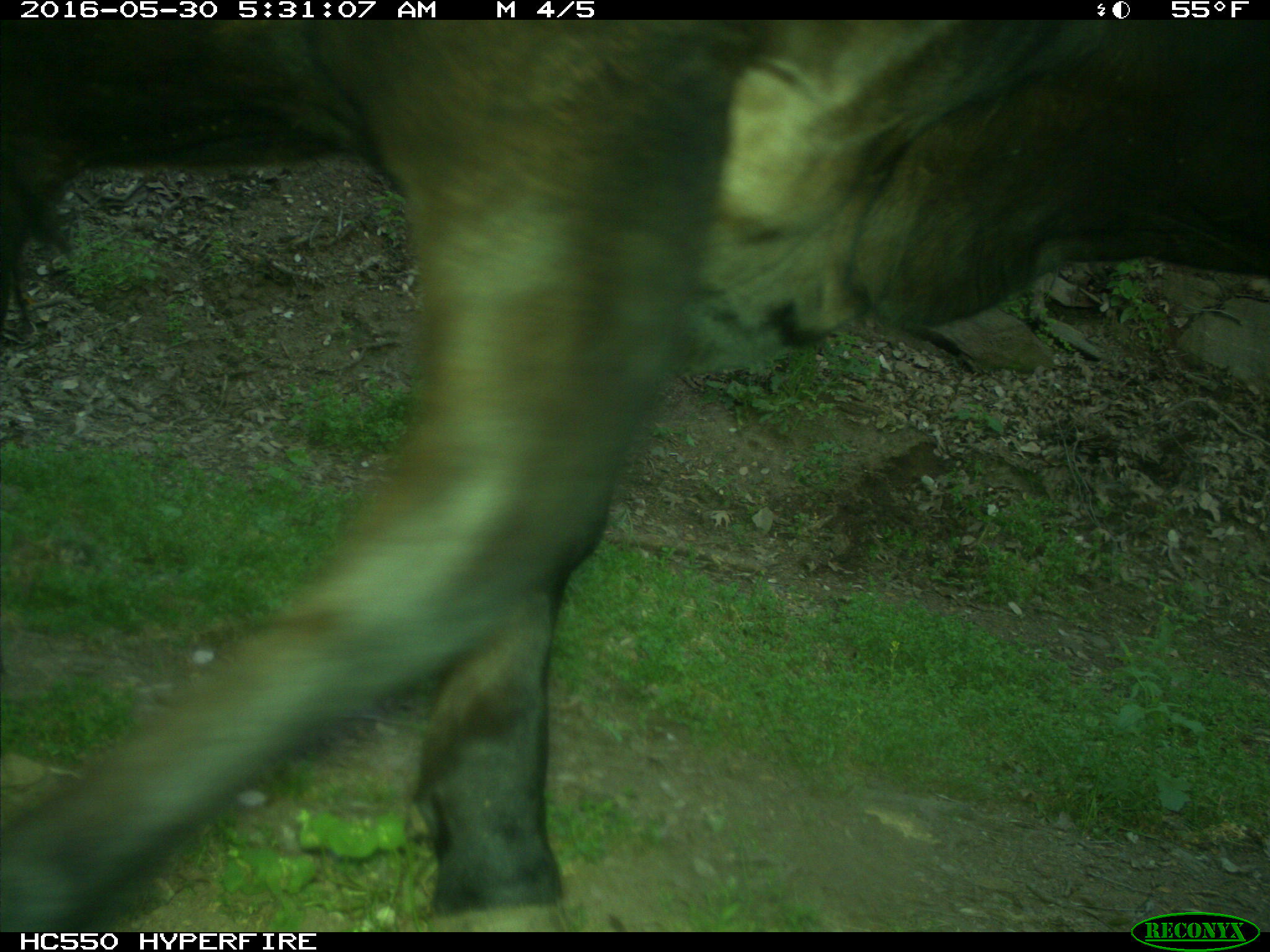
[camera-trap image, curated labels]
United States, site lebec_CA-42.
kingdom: Animalia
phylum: Chordata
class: Mammalia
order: Artiodactyla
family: Bovidae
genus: Bos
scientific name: Bos taurus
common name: domestic cow